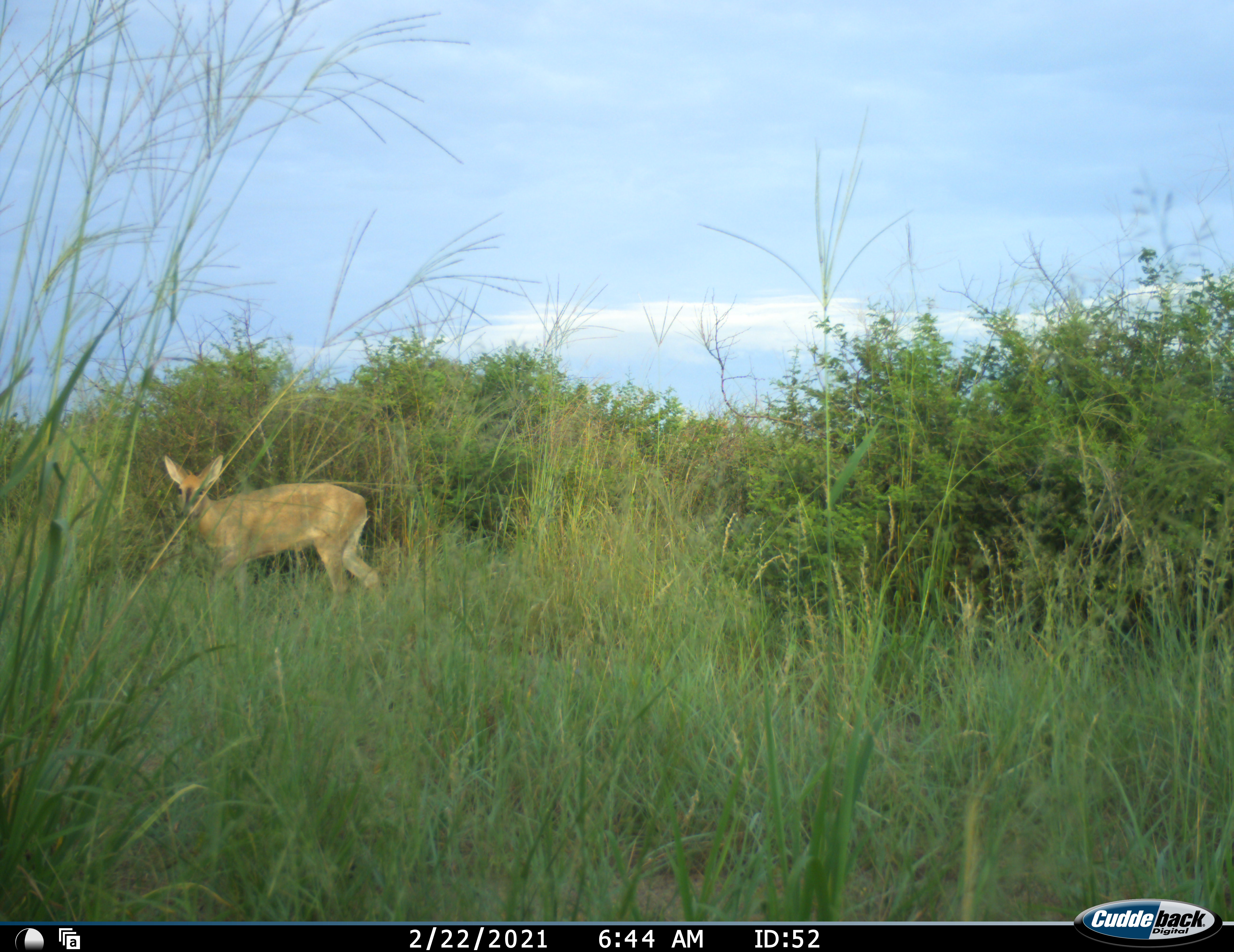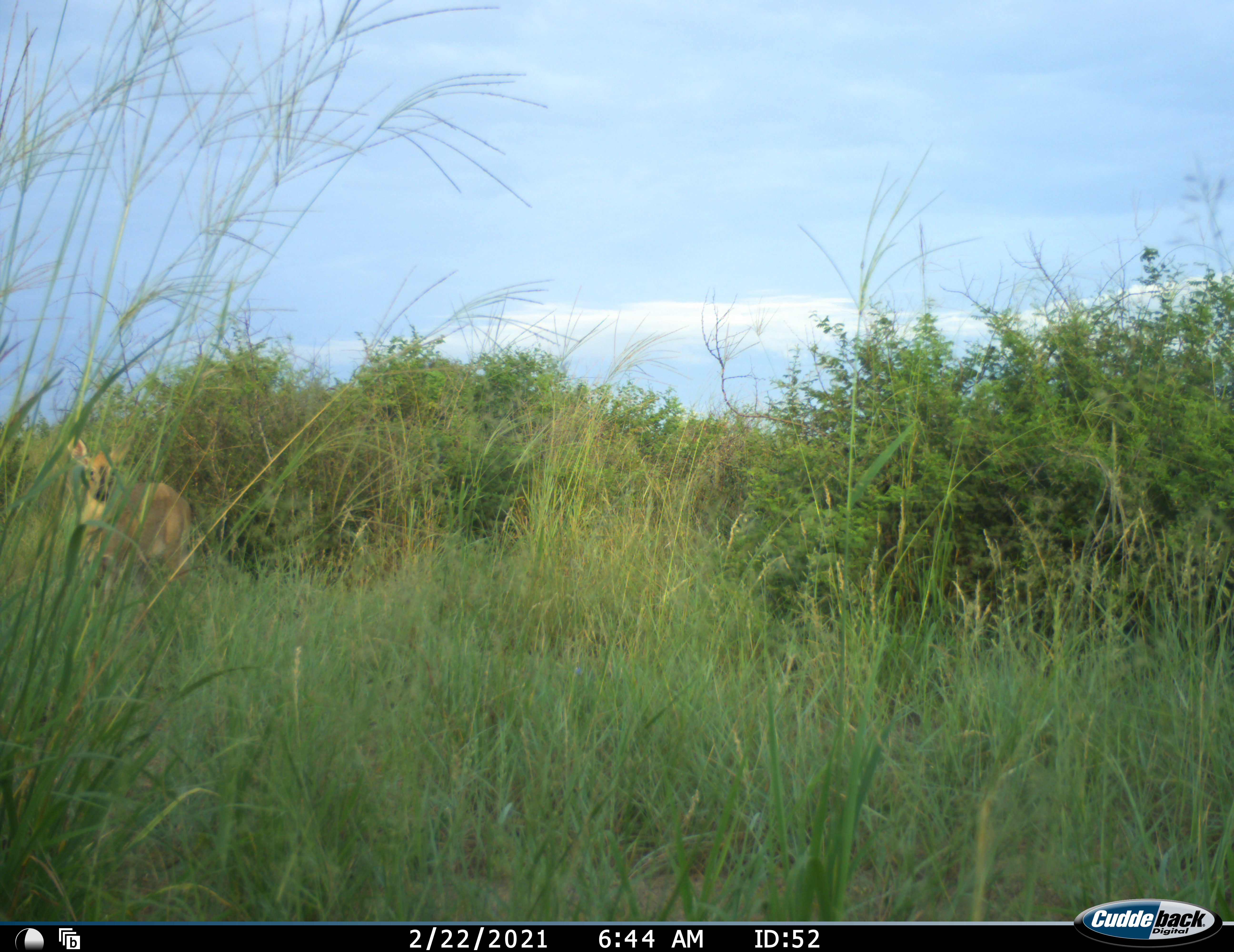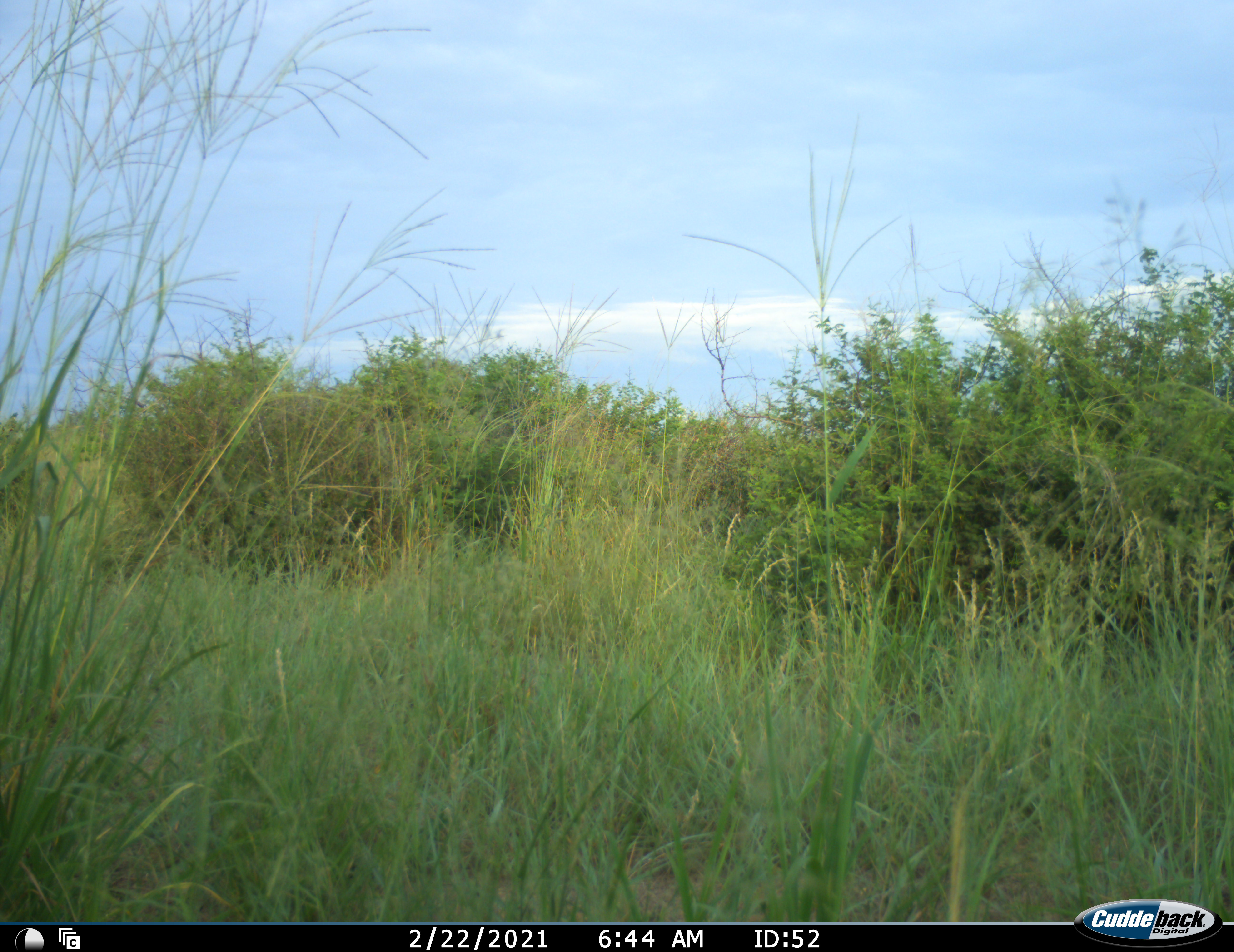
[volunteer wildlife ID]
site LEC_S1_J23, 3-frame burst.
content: unidentified animal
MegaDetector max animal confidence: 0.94